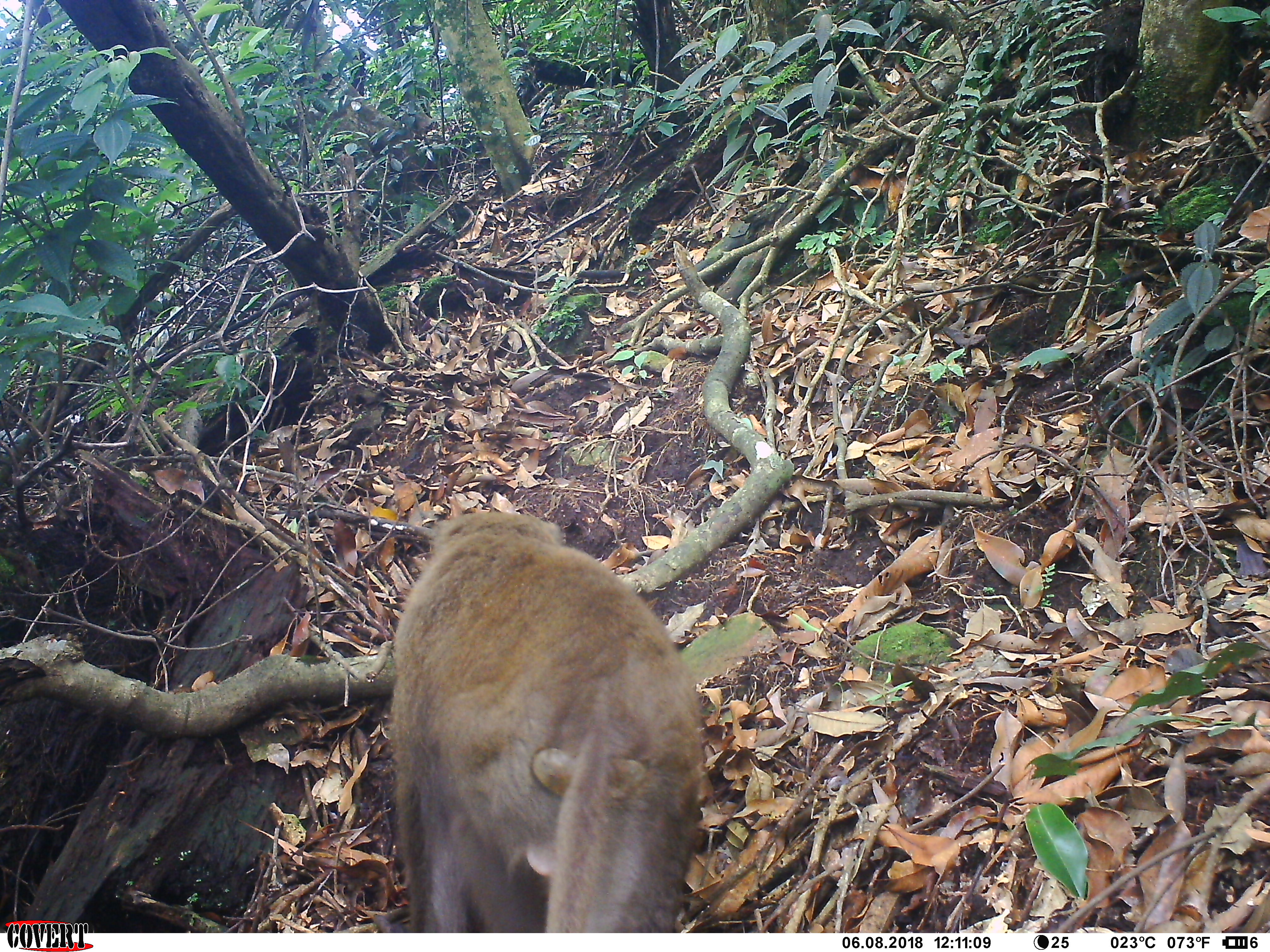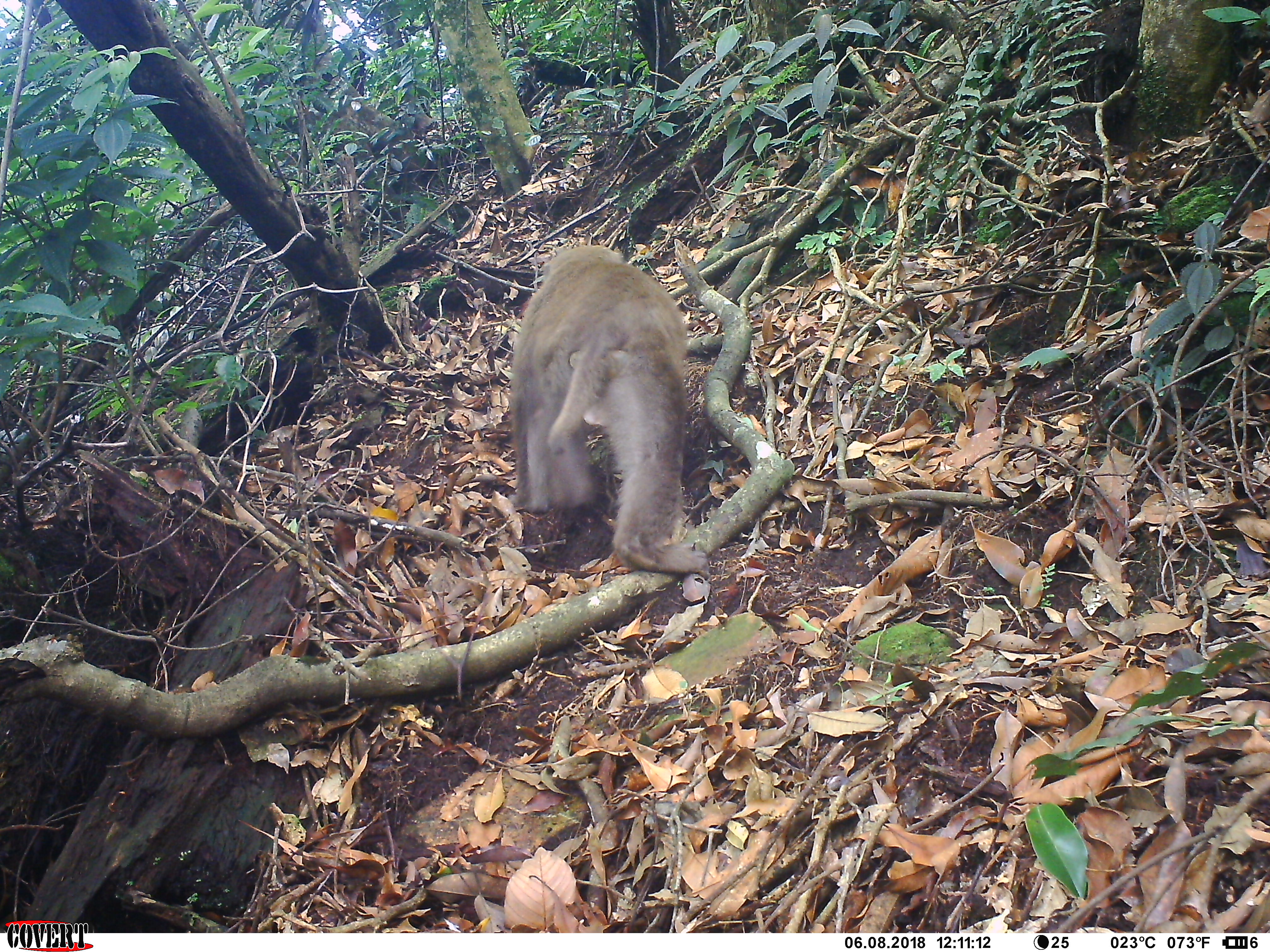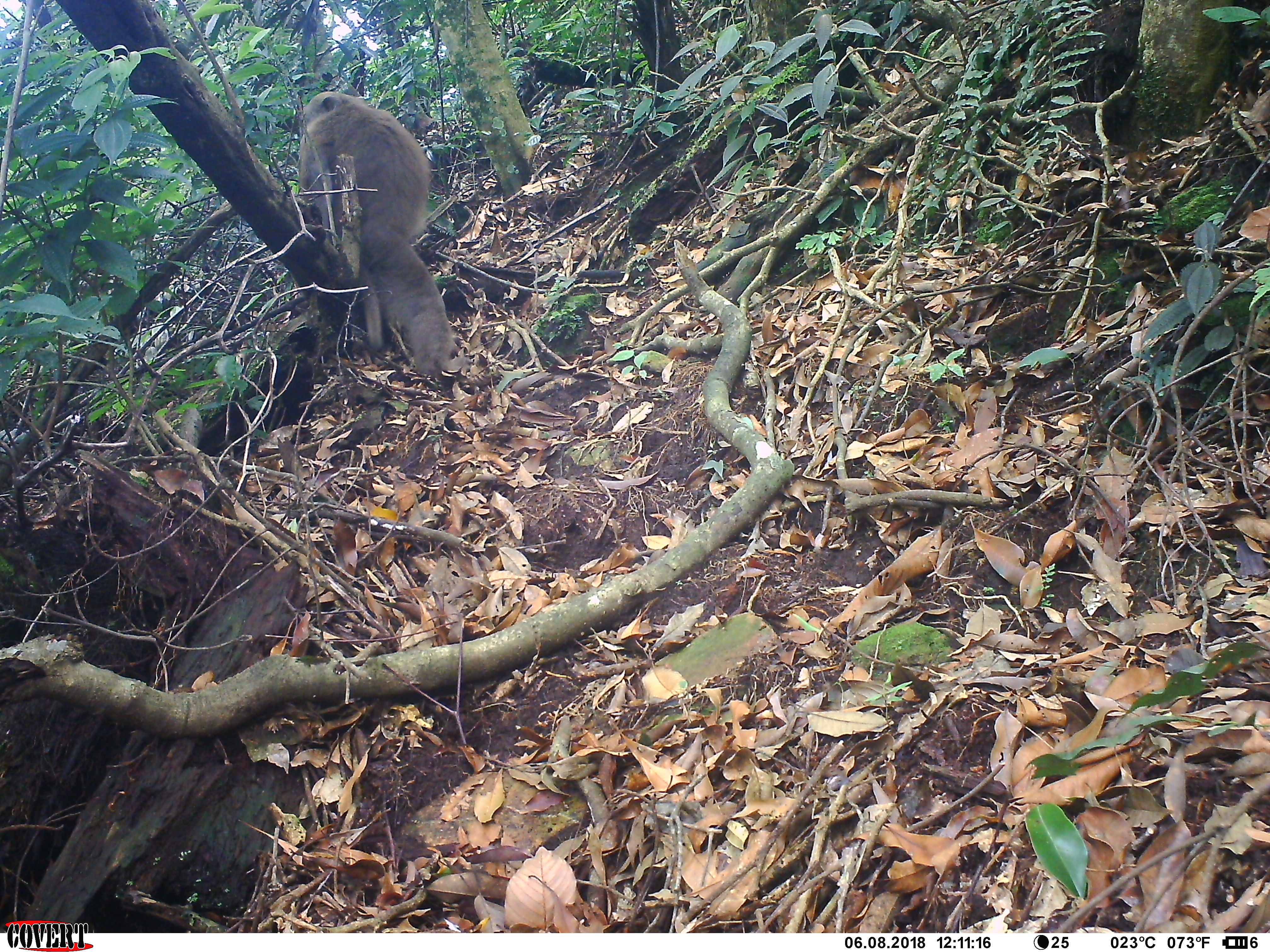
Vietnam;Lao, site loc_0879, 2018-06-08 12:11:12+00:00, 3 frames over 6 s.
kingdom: Animalia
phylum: Chordata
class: Mammalia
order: Primates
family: Cercopithecidae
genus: Macaca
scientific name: Macaca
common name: macaque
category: macaque not stump tailed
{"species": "macaque not stump tailed (macaque) (Macaca)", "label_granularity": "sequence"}